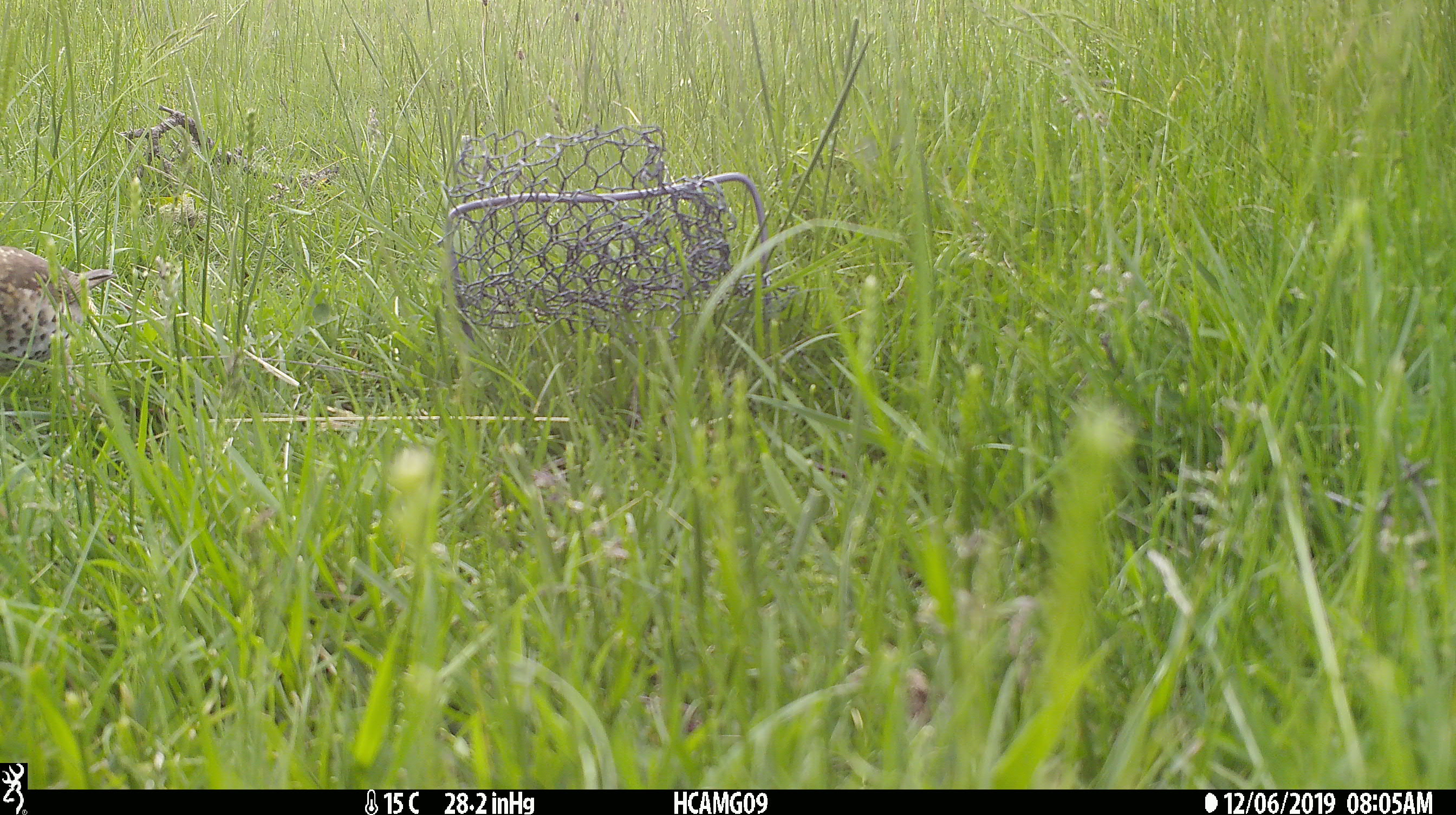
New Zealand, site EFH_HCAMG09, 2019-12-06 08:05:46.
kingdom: Animalia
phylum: Chordata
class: Aves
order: Passeriformes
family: Turdidae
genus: Turdus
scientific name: Turdus philomelos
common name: song thrush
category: thrush